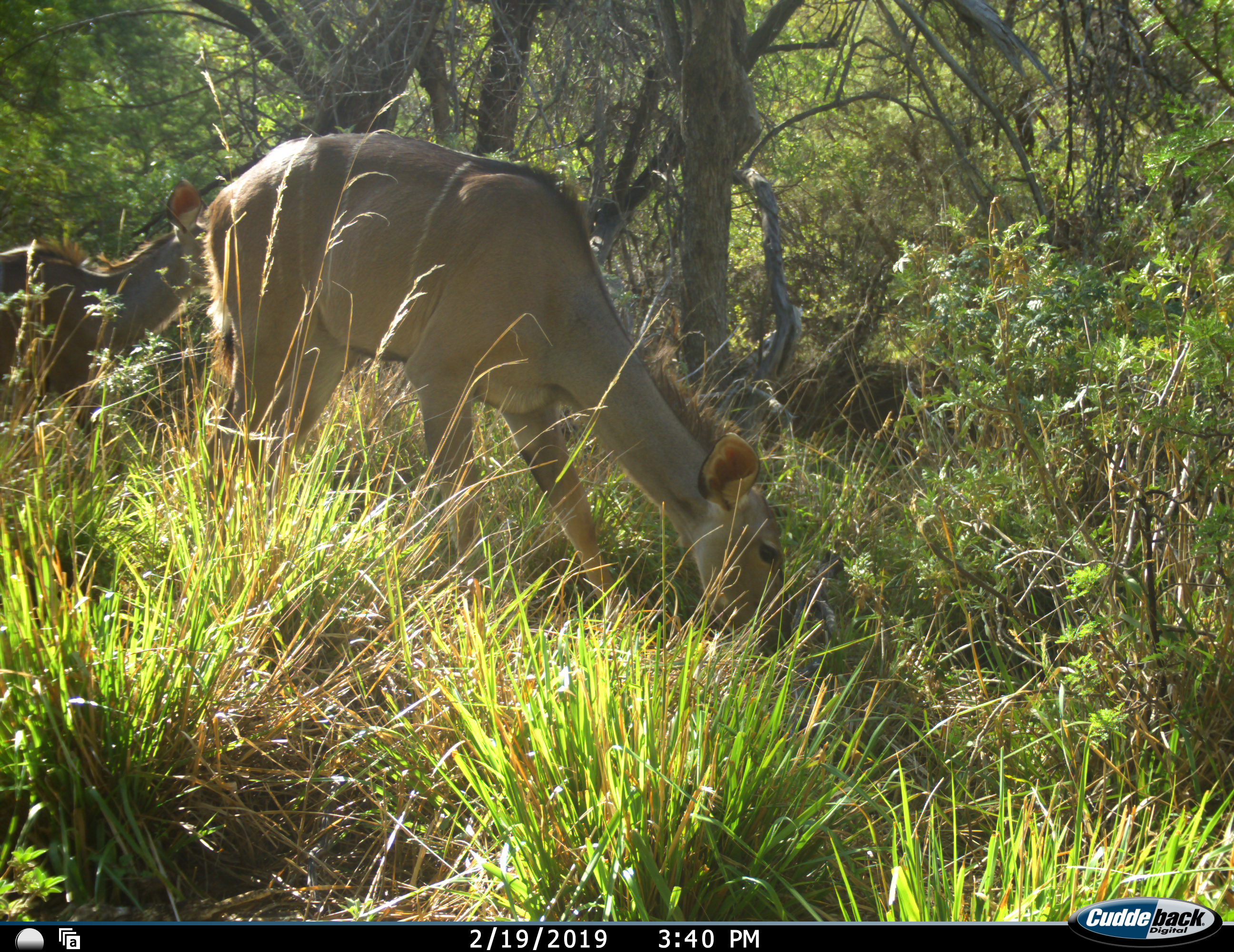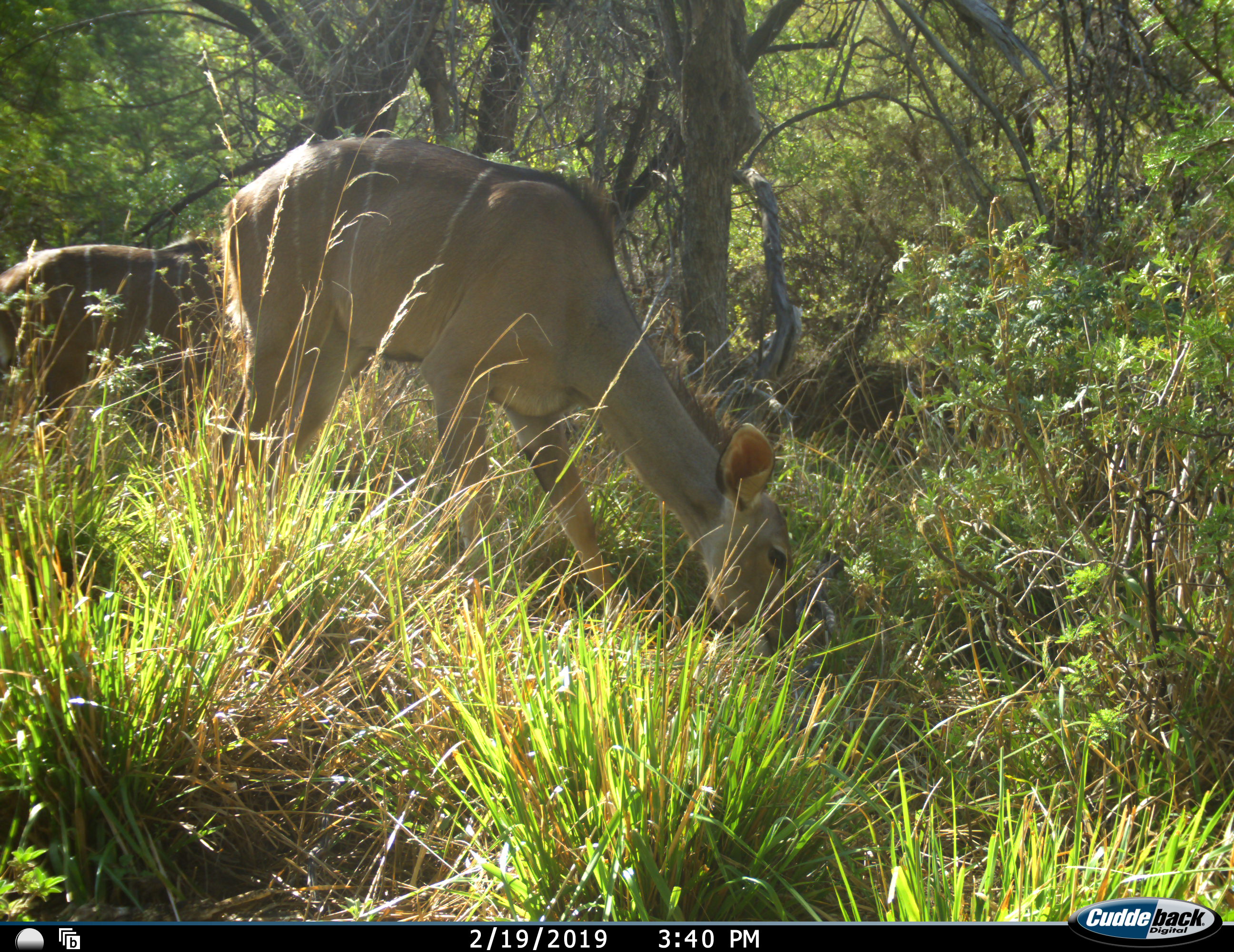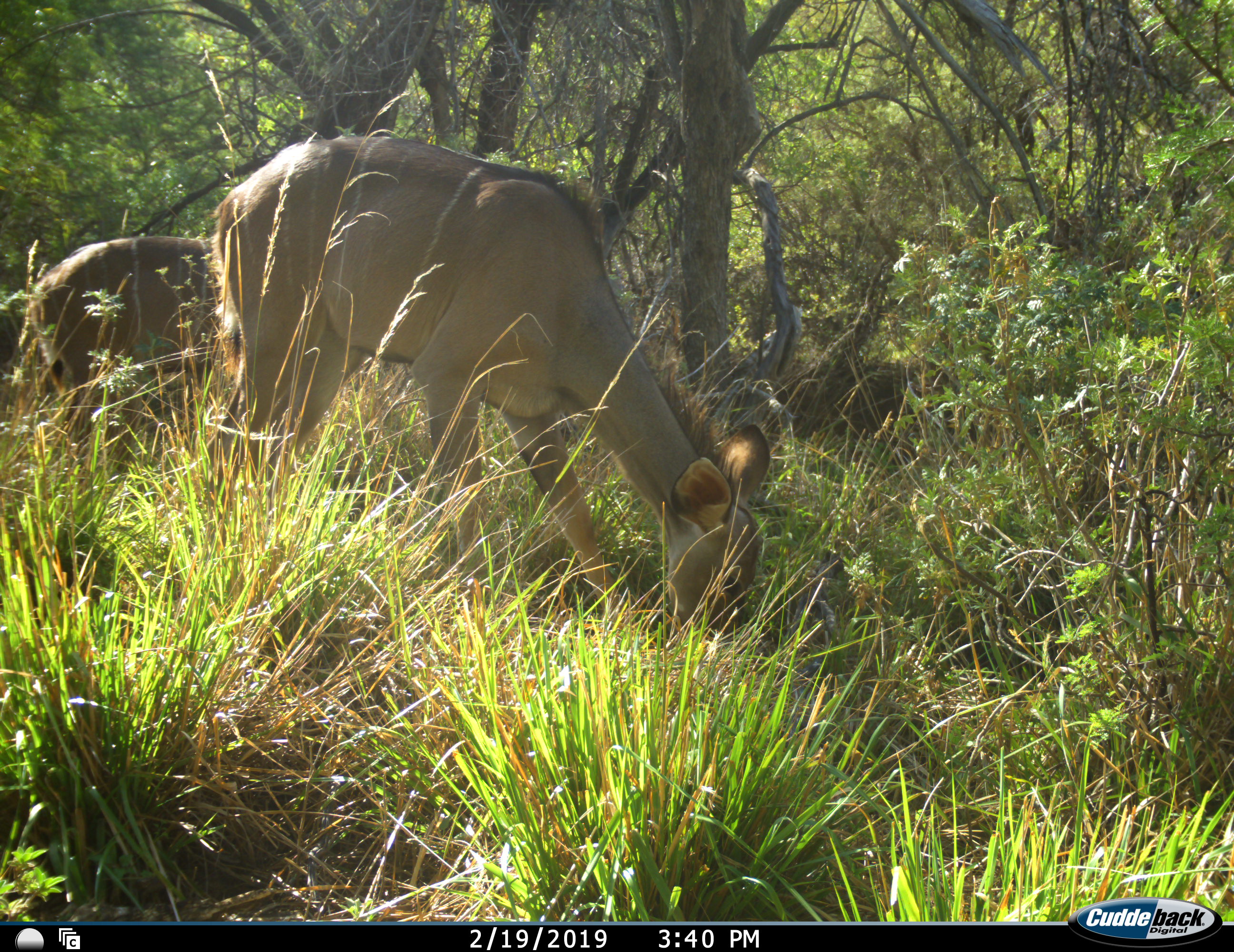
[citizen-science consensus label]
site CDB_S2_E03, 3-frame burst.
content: unidentified animal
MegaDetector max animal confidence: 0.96